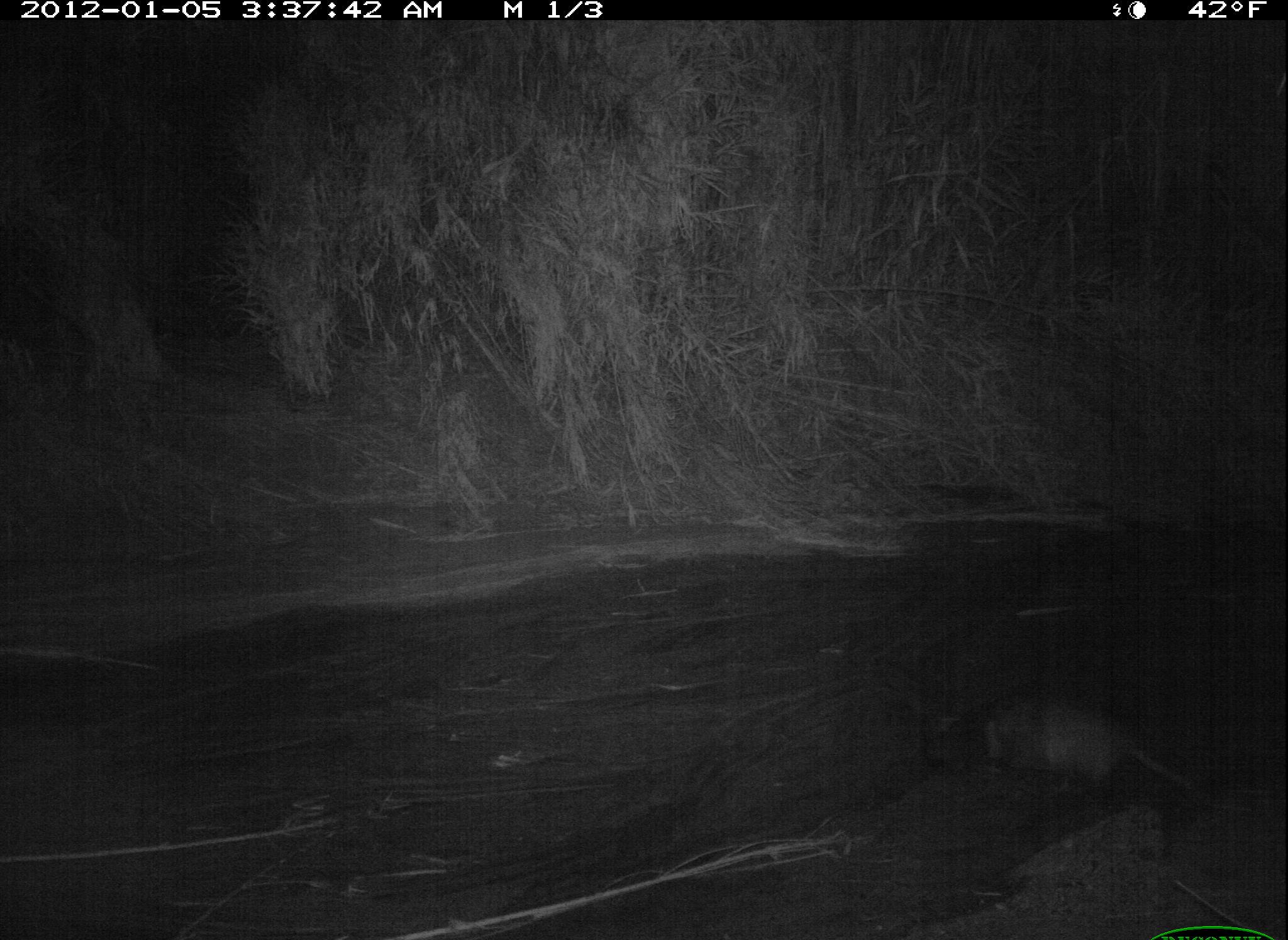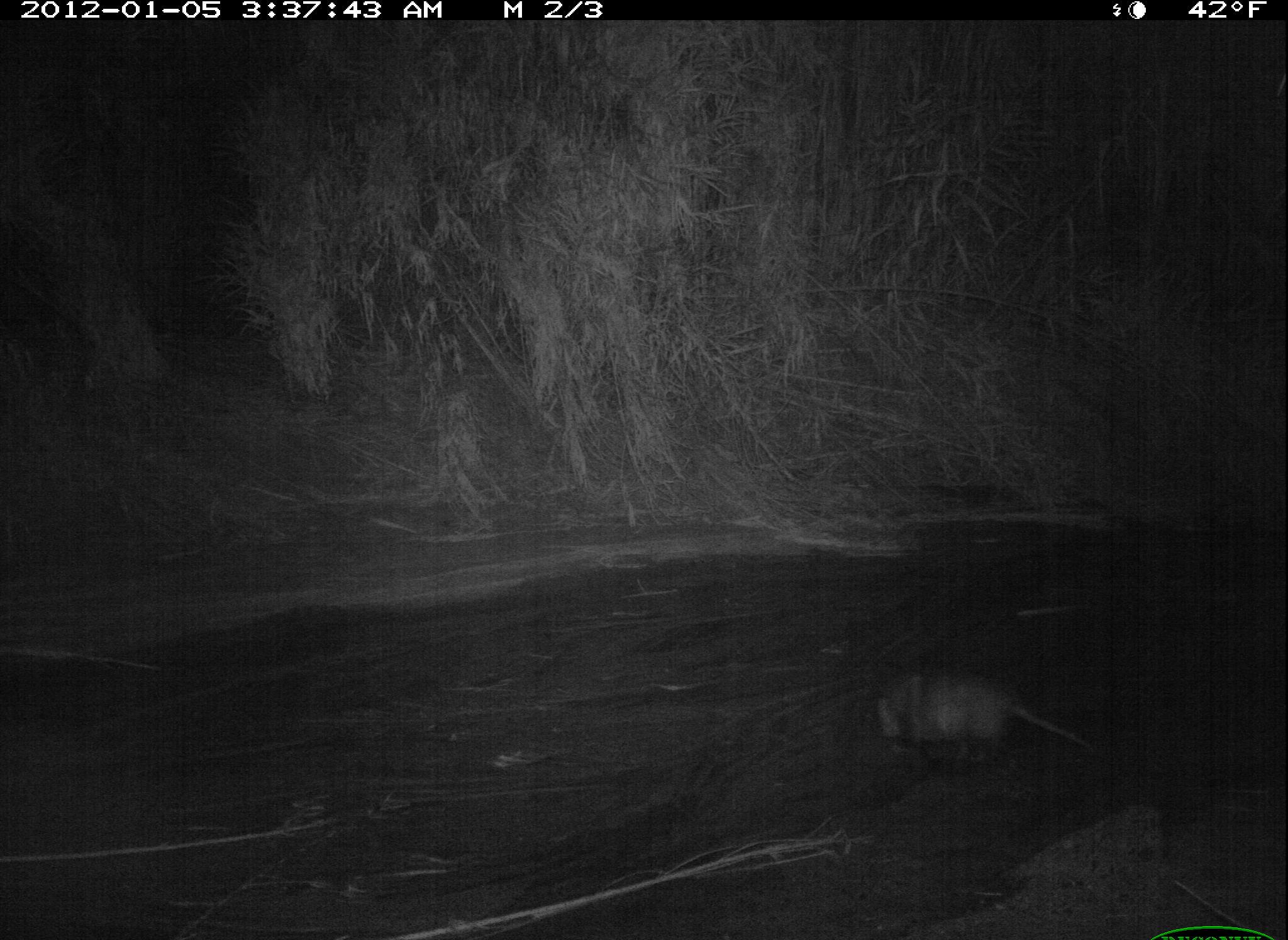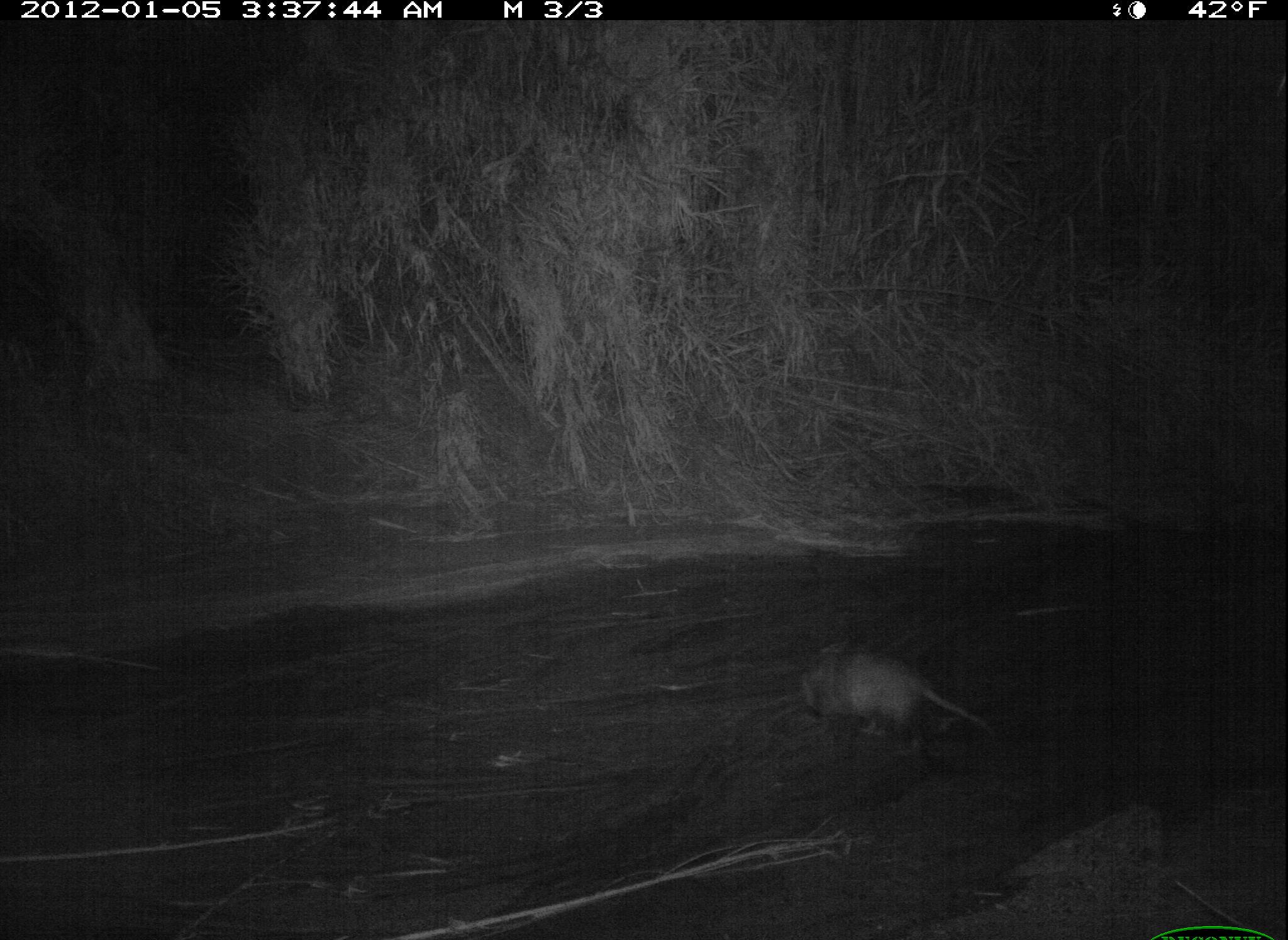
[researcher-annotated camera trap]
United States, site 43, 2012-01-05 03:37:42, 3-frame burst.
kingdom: Animalia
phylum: Chordata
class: Mammalia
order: Didelphimorphia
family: Didelphidae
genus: Didelphis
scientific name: Didelphis virginiana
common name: virginia opossum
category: opossum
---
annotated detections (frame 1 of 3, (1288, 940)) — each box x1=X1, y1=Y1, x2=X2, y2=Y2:
opossum: x1=960, y1=676, x2=1227, y2=852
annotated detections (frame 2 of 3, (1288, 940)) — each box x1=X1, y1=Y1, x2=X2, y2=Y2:
opossum: x1=853, y1=644, x2=1104, y2=781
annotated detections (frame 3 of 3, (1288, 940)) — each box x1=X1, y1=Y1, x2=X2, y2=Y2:
opossum: x1=766, y1=628, x2=1006, y2=767